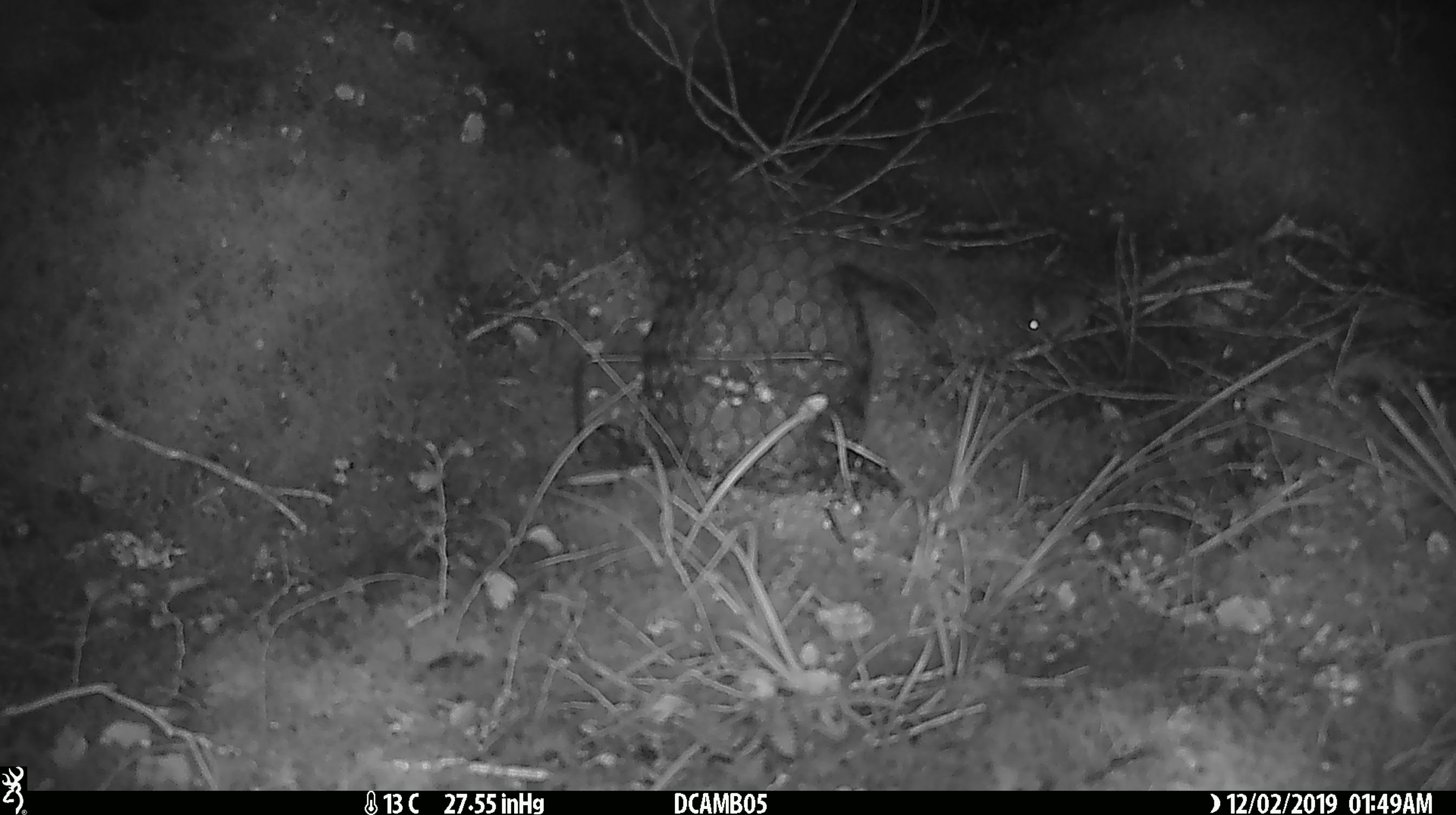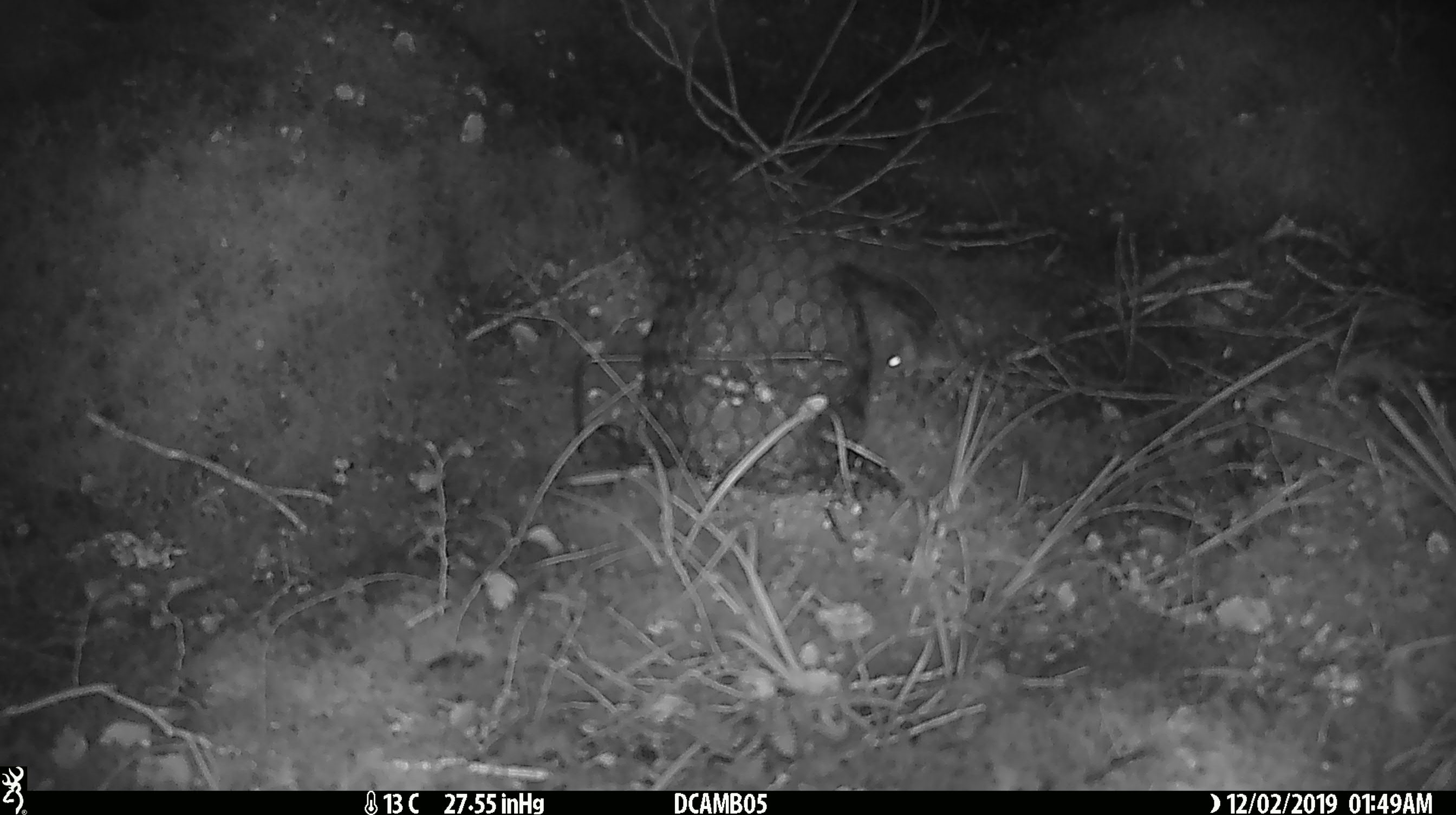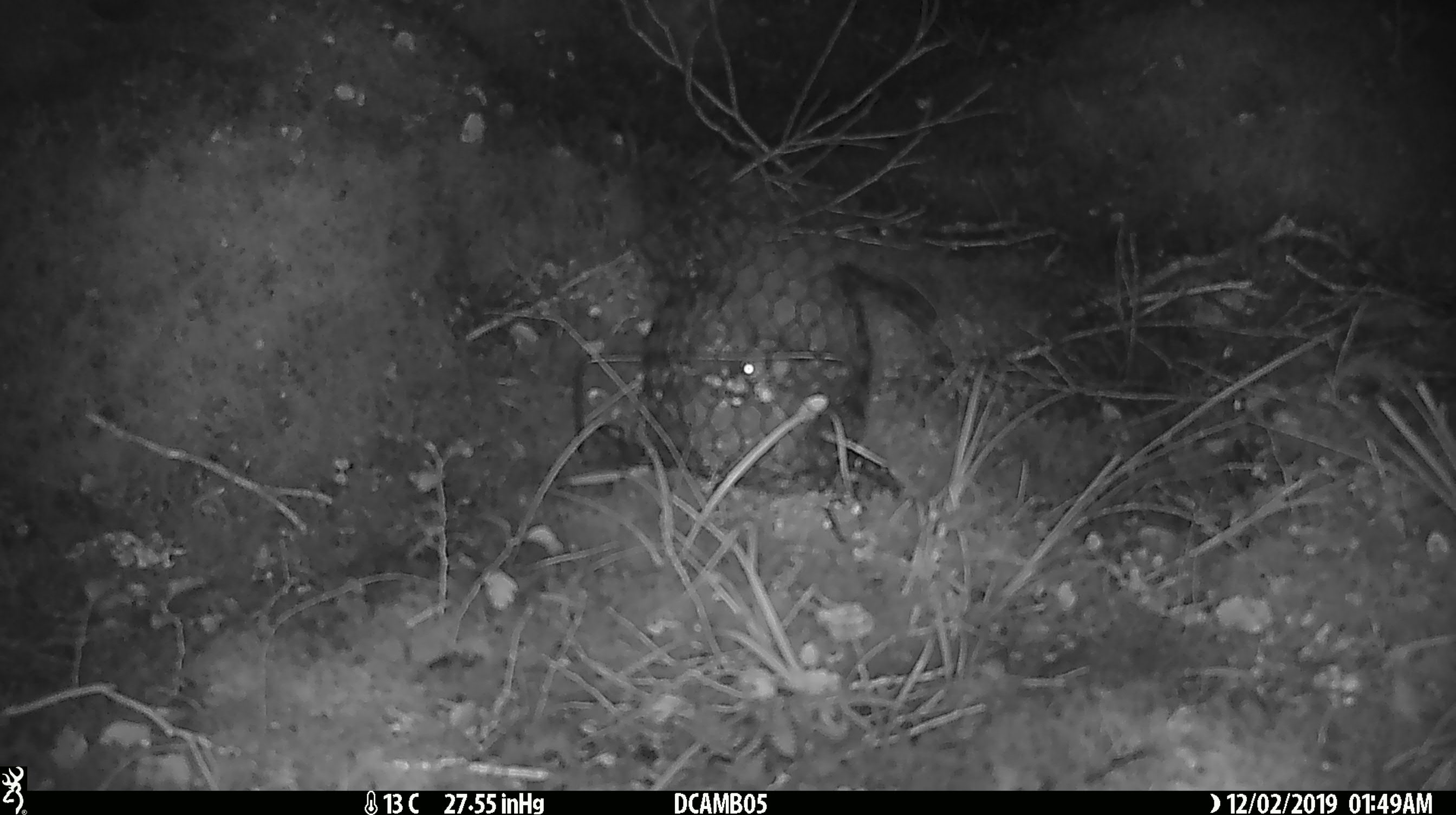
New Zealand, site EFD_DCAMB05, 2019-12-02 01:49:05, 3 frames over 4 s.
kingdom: Animalia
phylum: Chordata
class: Mammalia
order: Rodentia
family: Muridae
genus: Mus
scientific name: Mus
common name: mouse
Mouse (Mus).